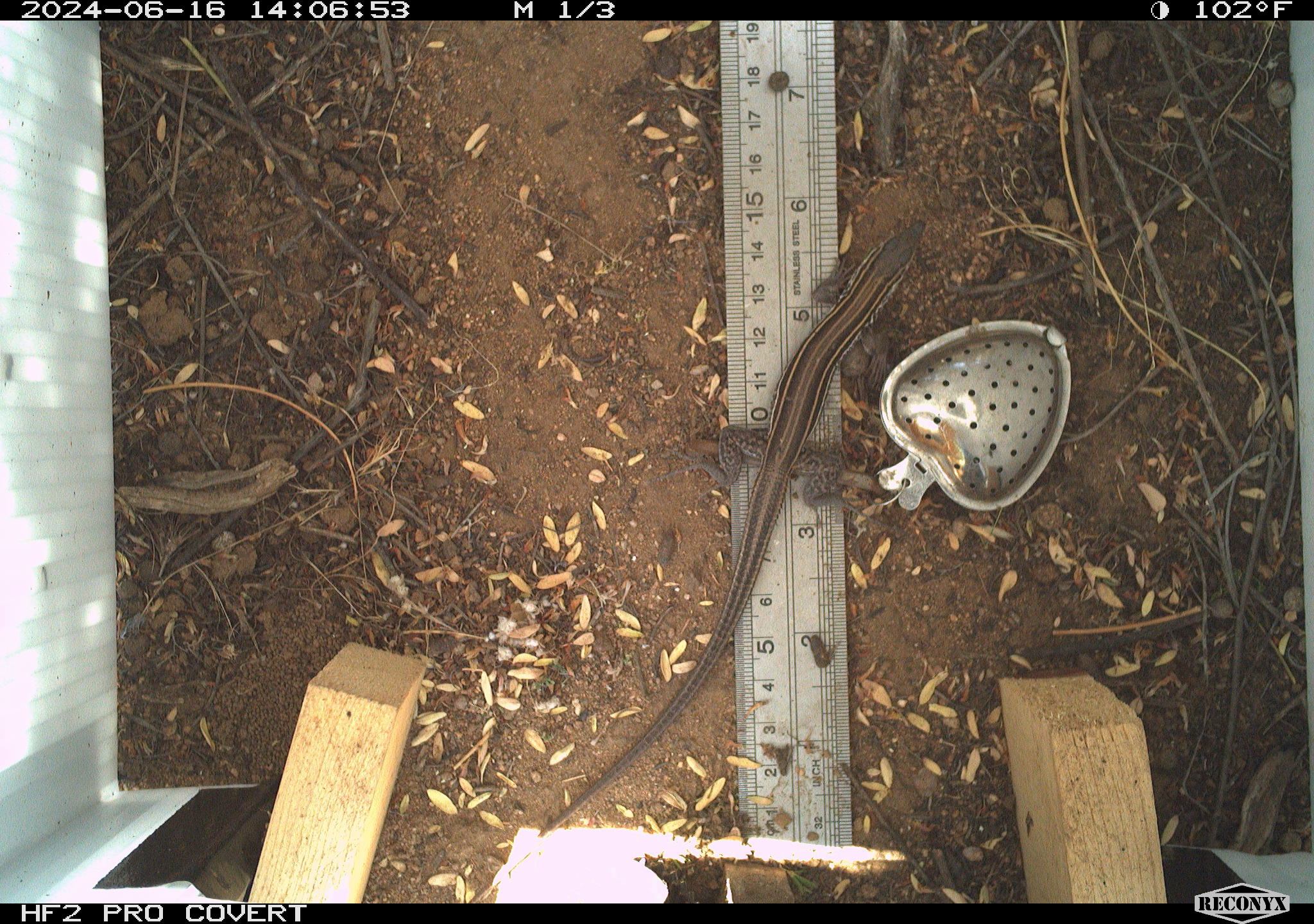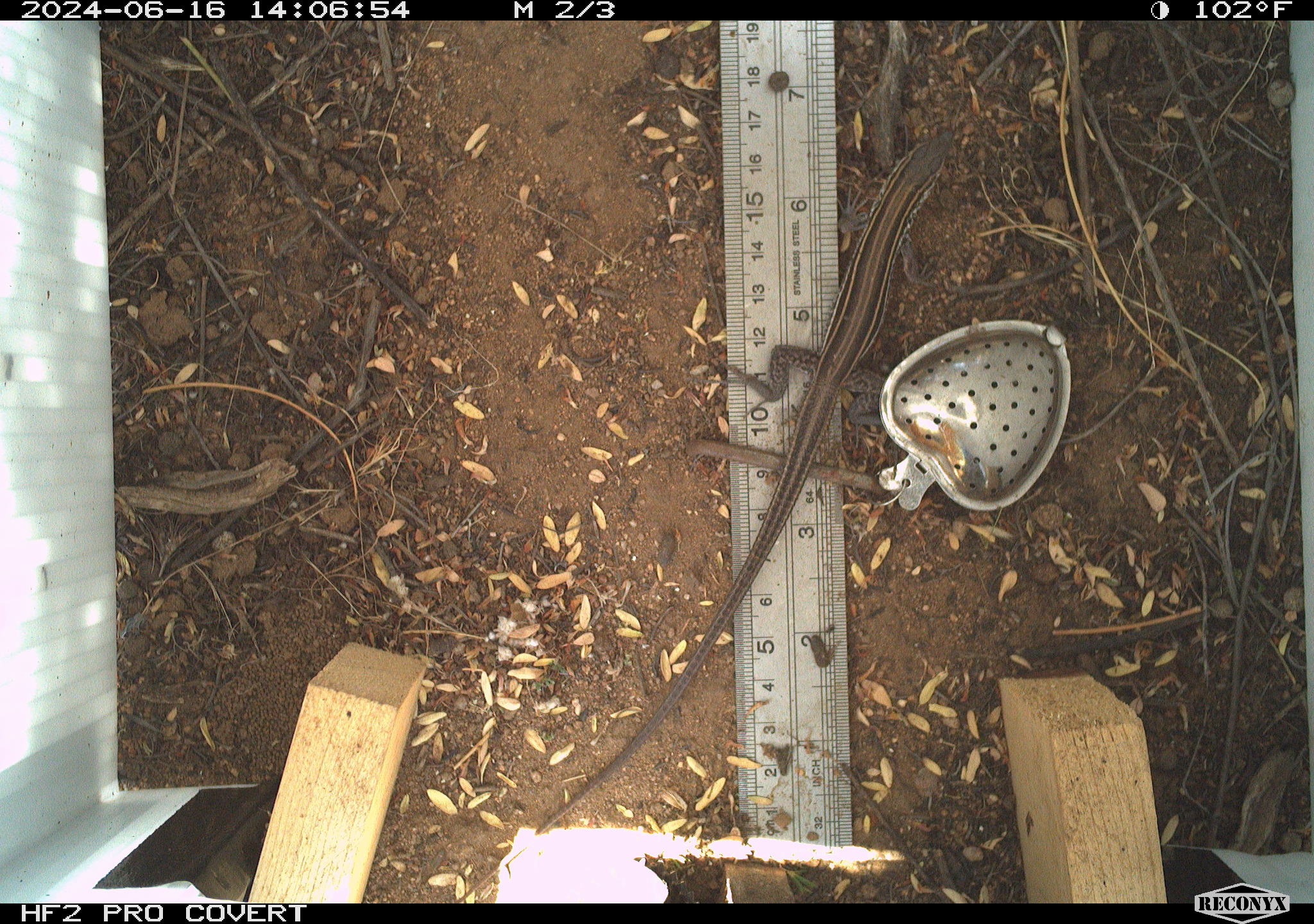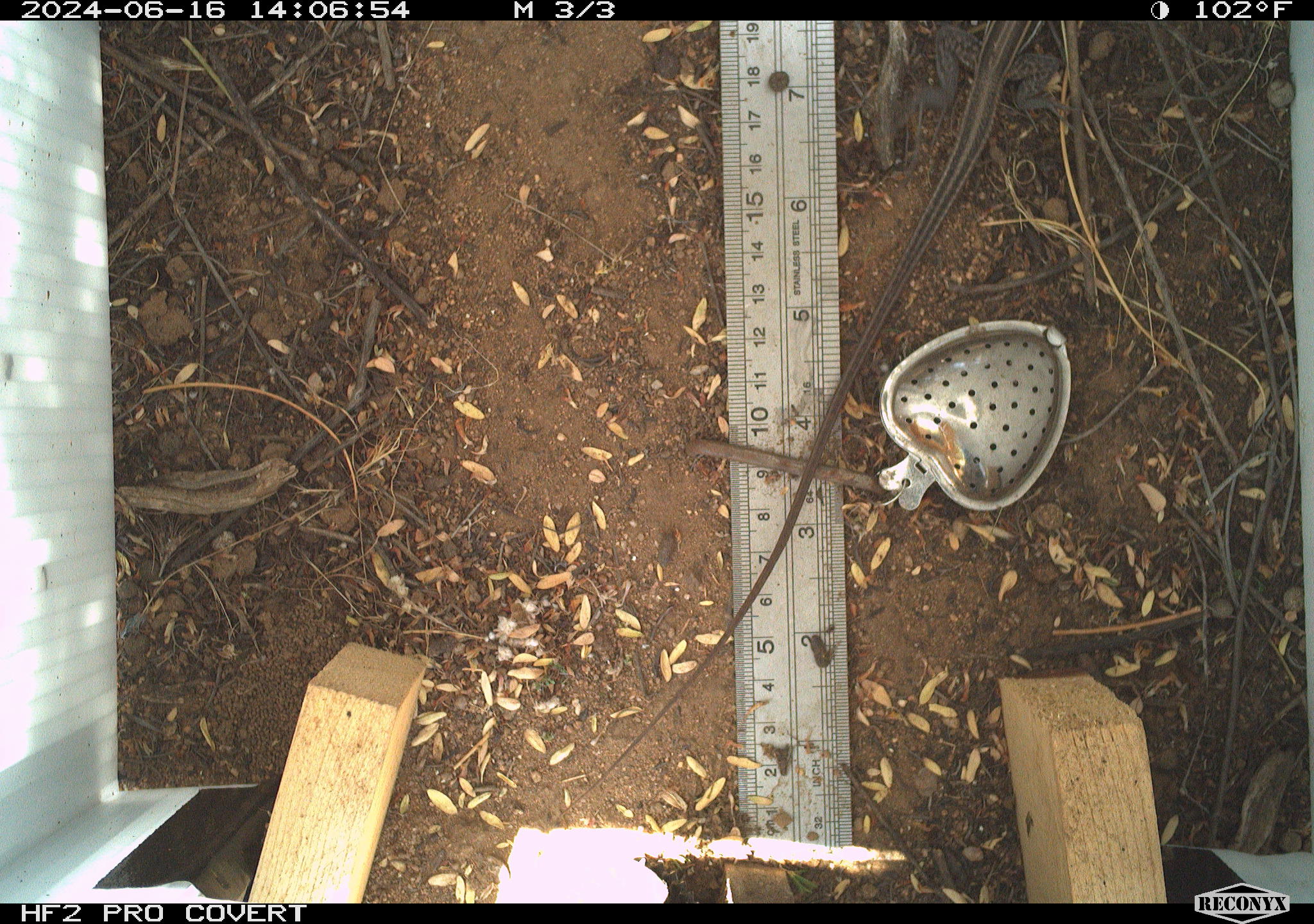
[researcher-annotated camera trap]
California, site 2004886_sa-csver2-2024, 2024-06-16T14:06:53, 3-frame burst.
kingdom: Animalia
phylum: Chordata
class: Reptilia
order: Squamata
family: Scincidae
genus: Plestiodon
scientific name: Plestiodon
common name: blue-tailed skinks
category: plestiodon species